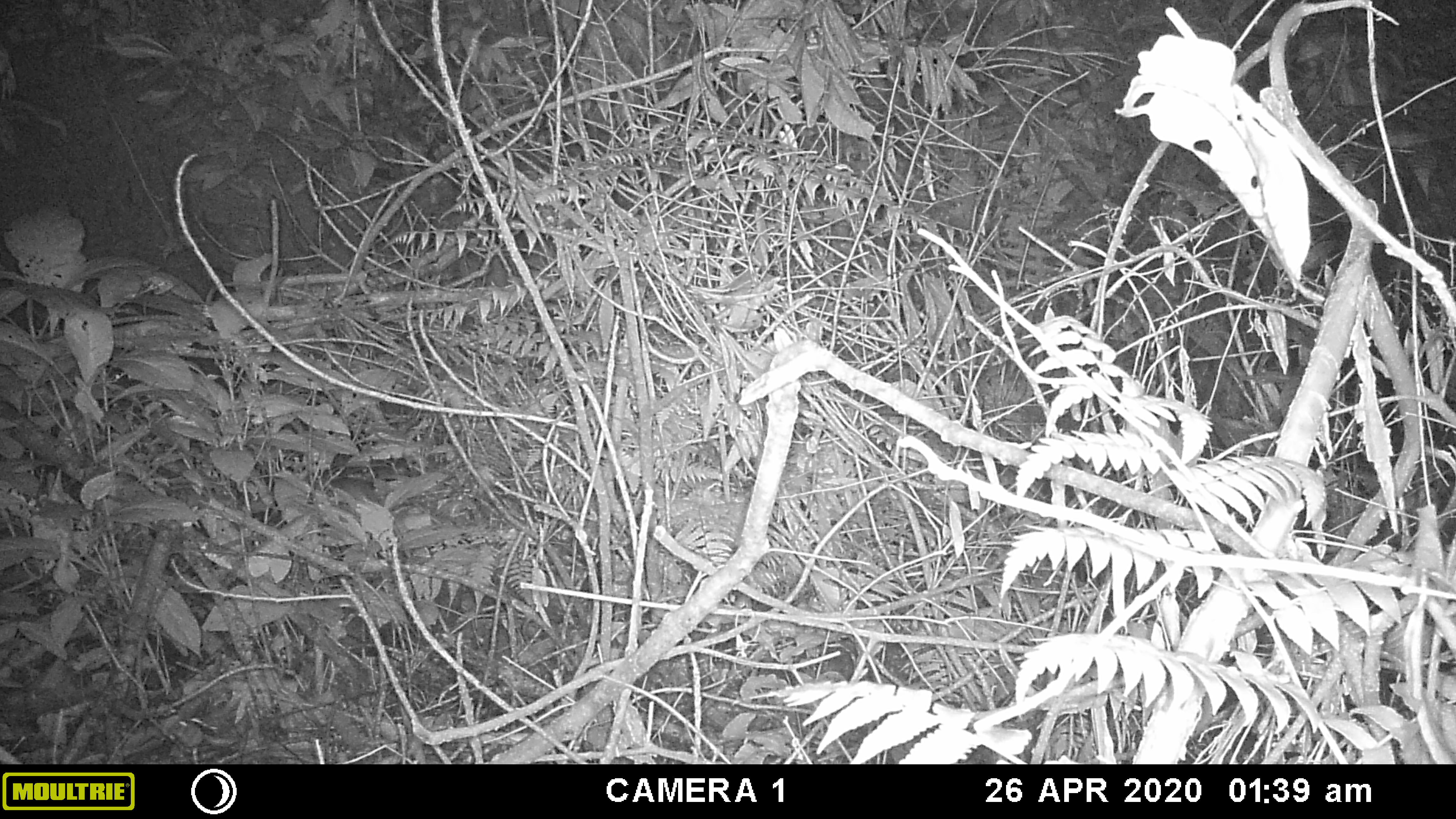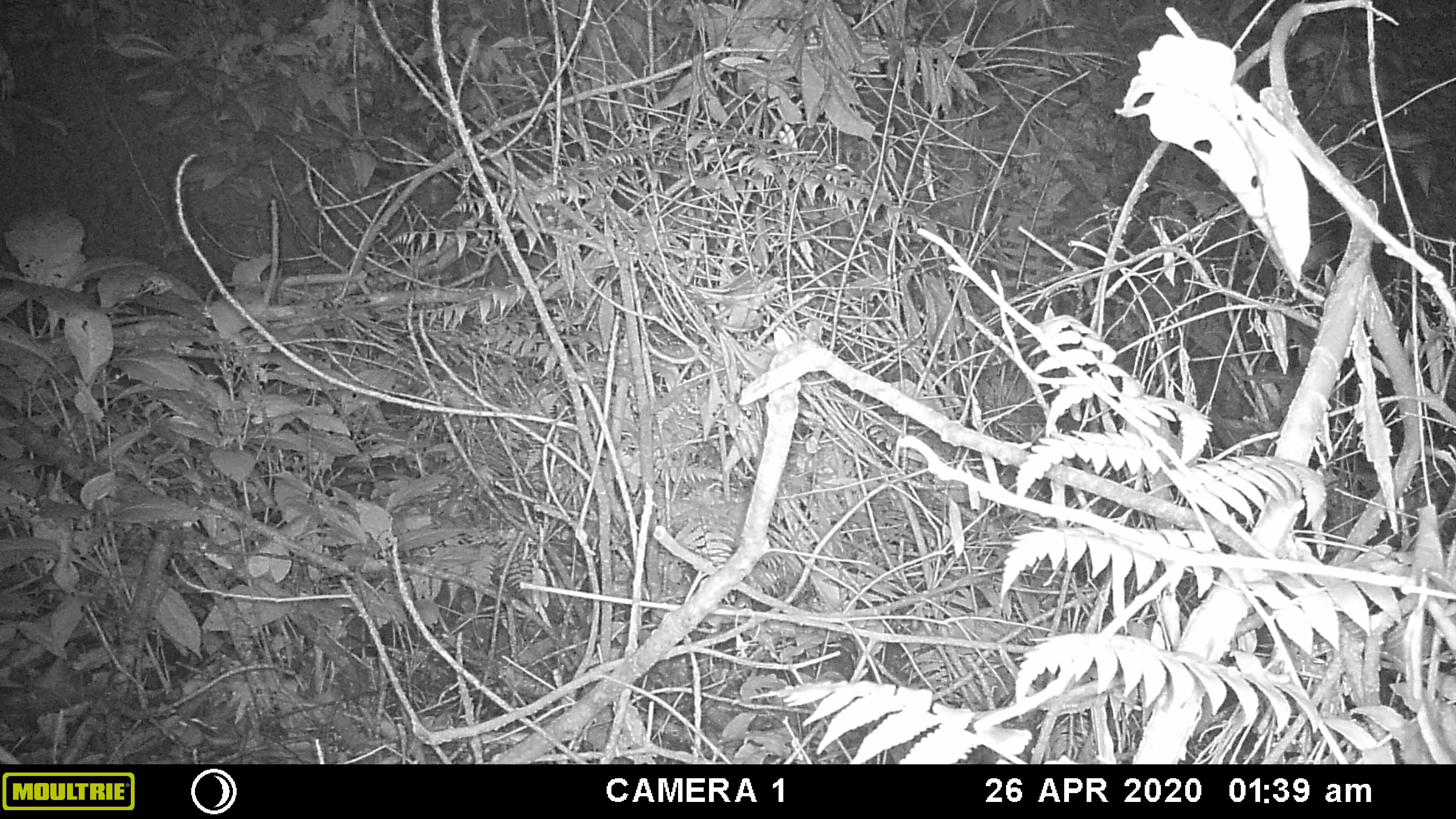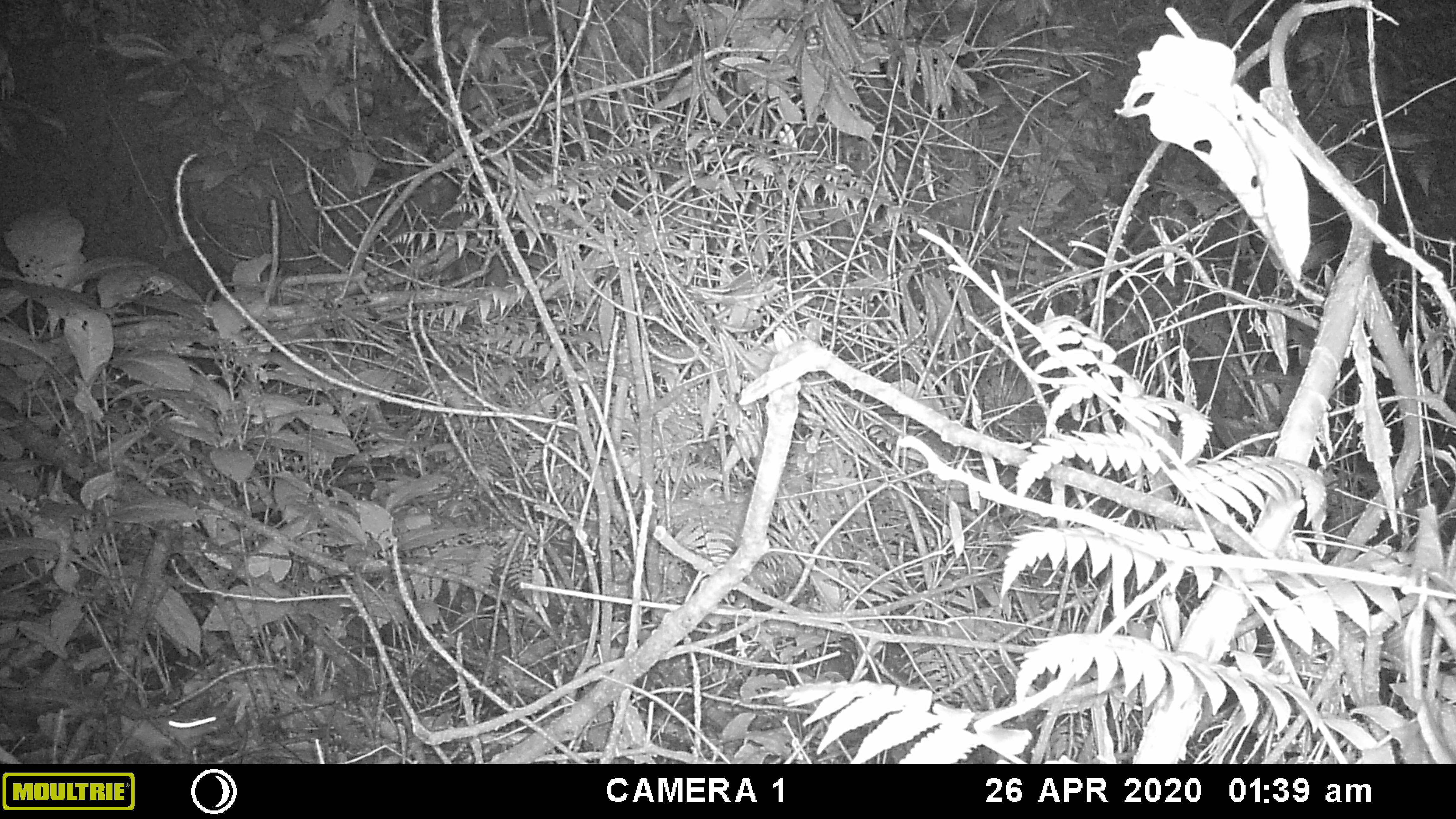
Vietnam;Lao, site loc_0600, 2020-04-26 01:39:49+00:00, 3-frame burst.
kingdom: Animalia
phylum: Chordata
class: Mammalia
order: Rodentia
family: Muridae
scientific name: Muridae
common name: old-world mice and rats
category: unidentified murid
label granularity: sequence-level